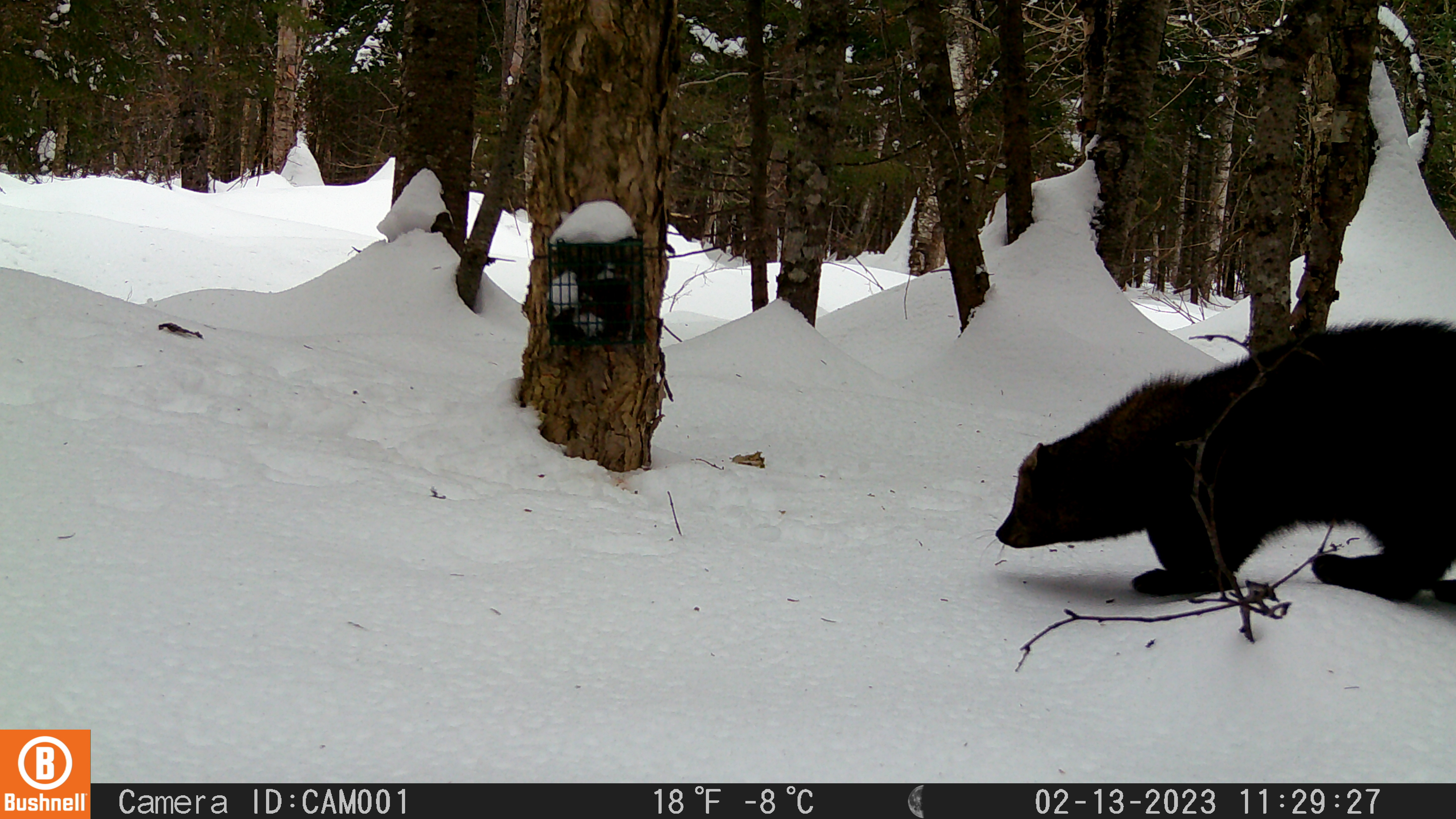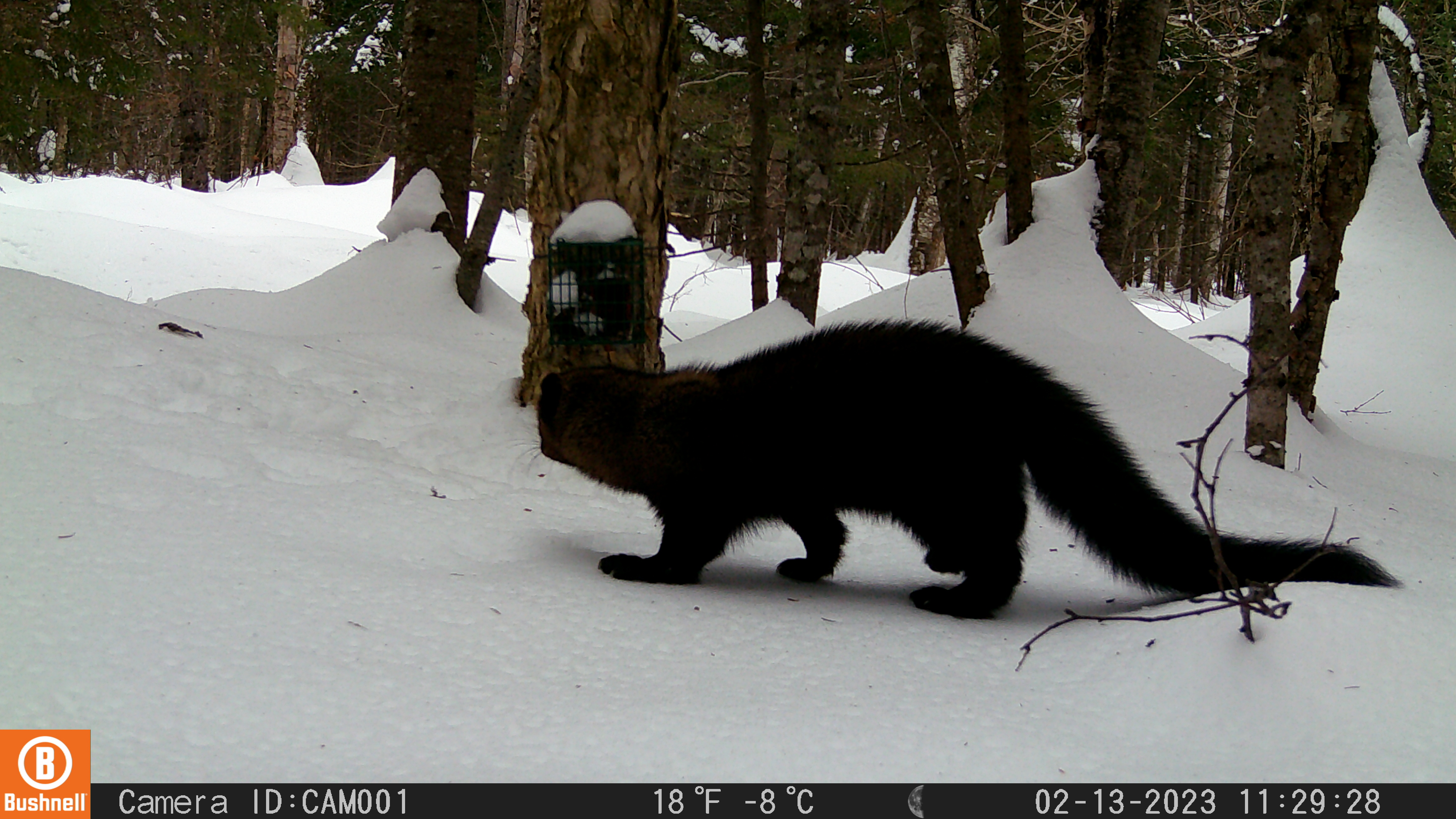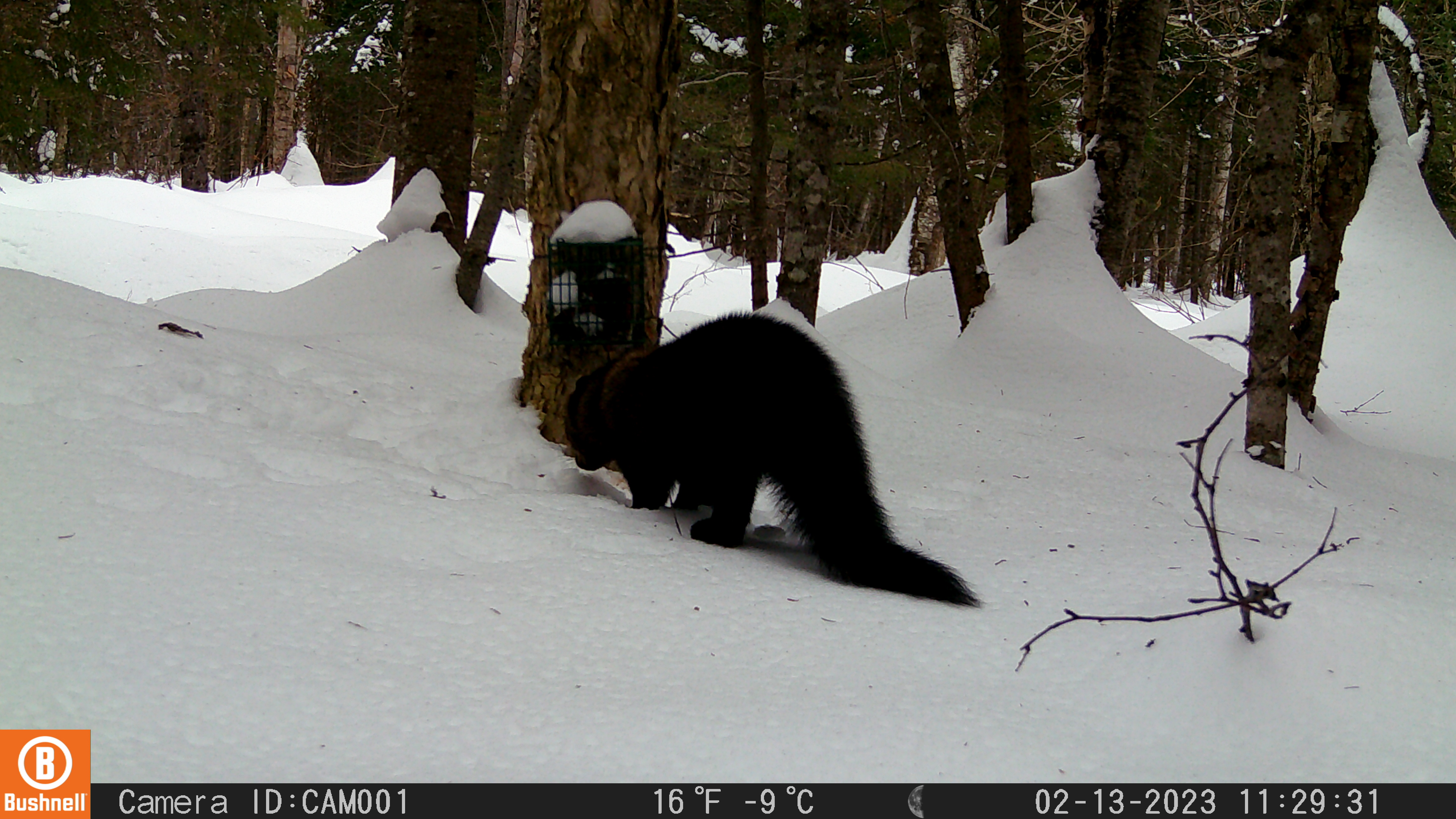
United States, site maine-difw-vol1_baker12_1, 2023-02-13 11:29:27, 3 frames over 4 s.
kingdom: Animalia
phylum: Chordata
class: Mammalia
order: Carnivora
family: Mustelidae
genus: Pekania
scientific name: Pekania pennanti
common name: fisher